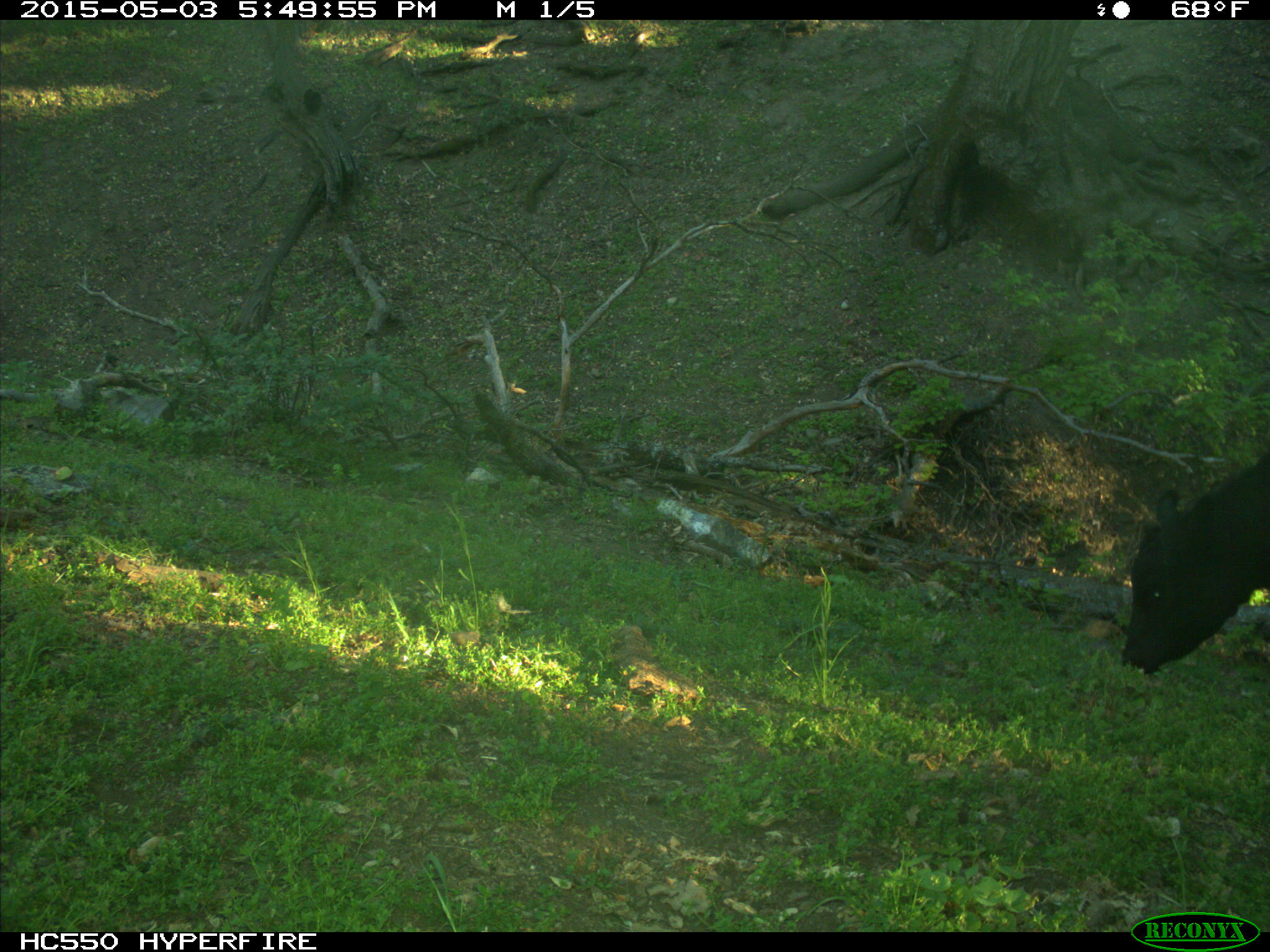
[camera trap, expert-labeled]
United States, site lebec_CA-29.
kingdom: Animalia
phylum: Chordata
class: Mammalia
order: Artiodactyla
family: Bovidae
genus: Bos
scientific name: Bos taurus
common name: domestic cow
Bos taurus (domestic cow).